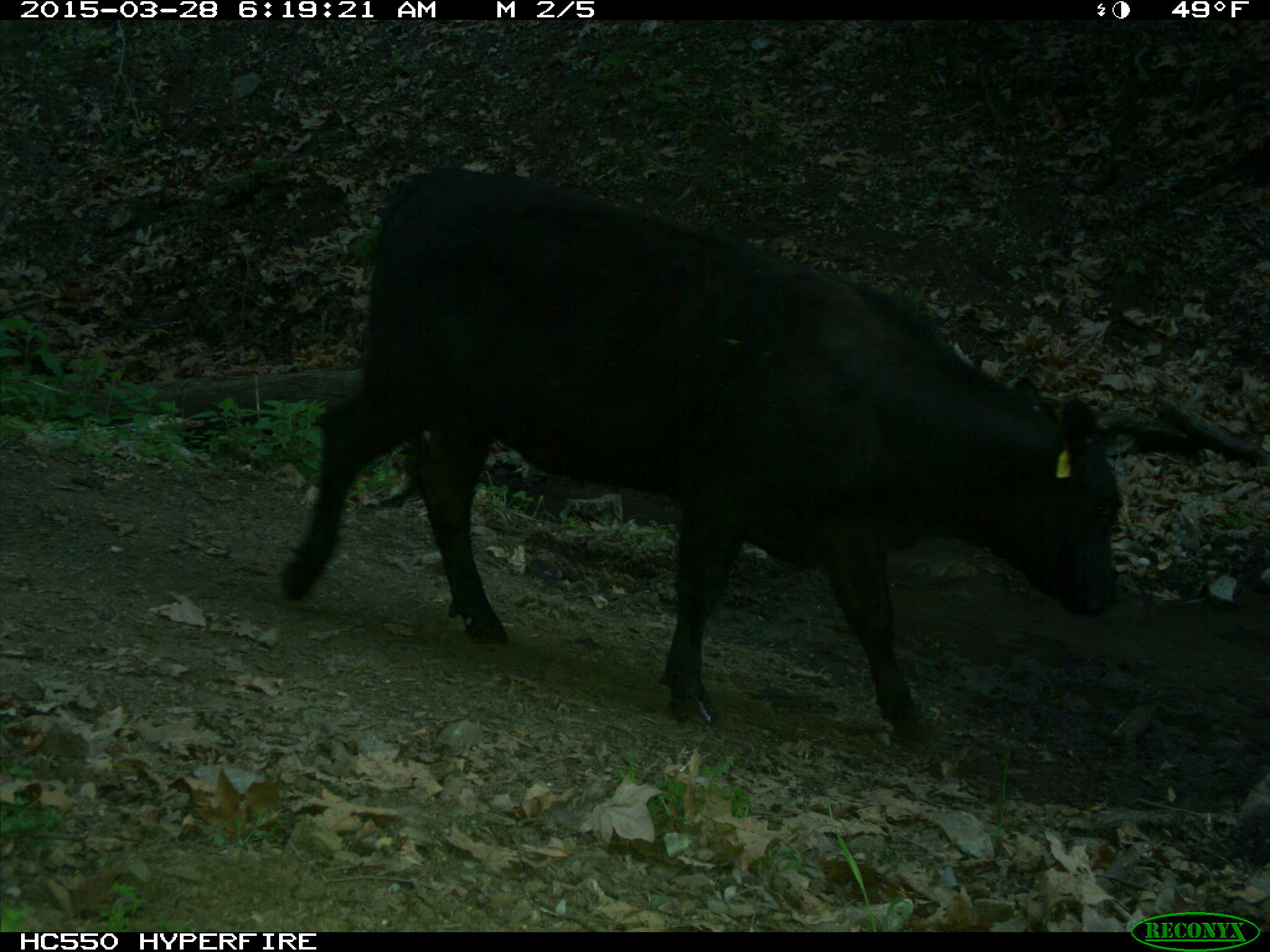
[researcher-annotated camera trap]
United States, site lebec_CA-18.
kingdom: Animalia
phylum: Chordata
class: Mammalia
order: Artiodactyla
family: Bovidae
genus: Bos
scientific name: Bos taurus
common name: domestic cow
Bos taurus (domestic cow).